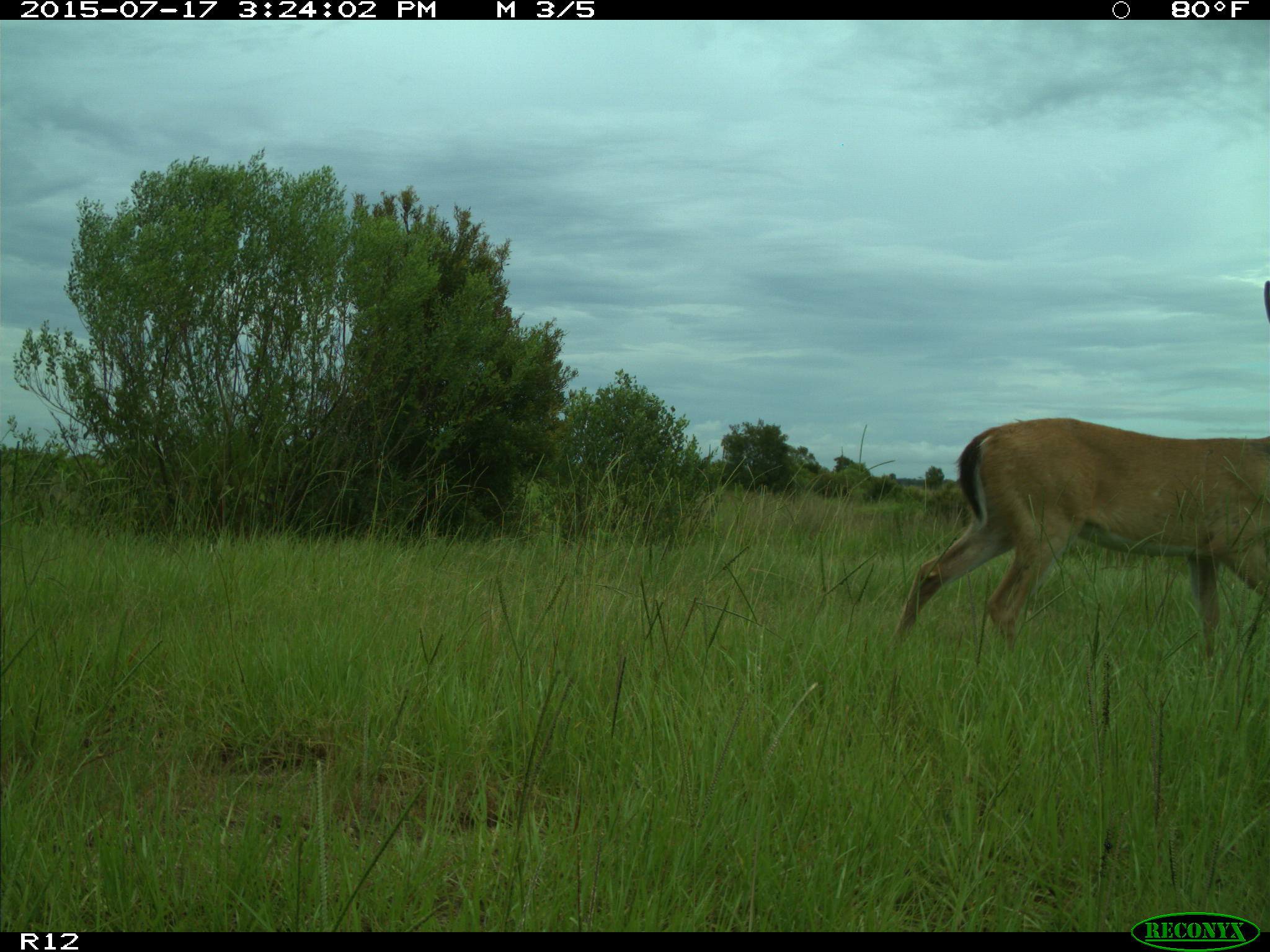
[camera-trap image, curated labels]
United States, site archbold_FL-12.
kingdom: Animalia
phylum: Chordata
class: Mammalia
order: Artiodactyla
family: Cervidae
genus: Odocoileus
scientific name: Odocoileus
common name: deer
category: unidentified deer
Unidentified deer (deer) (Odocoileus).